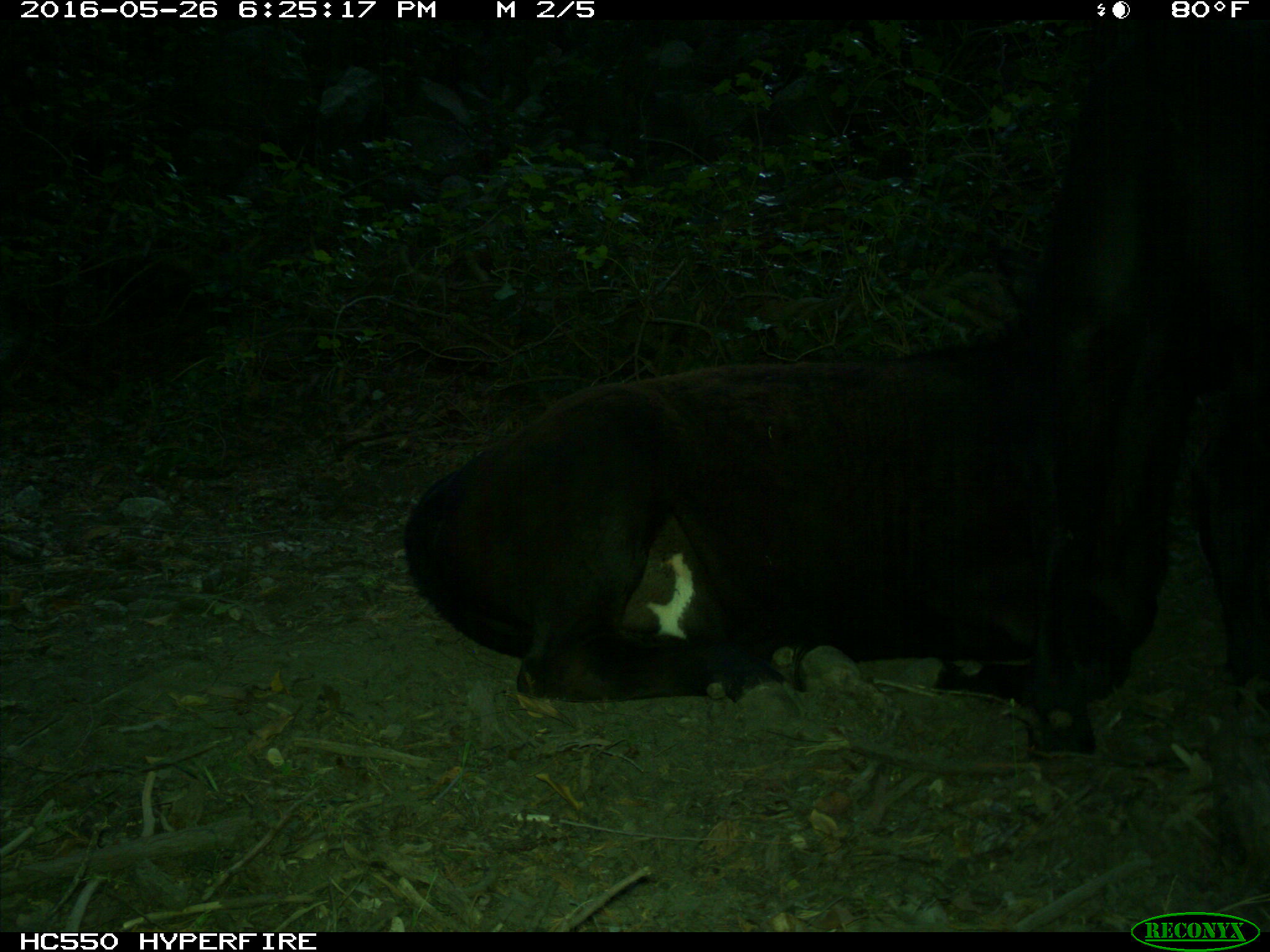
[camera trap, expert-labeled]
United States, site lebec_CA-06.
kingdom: Animalia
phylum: Chordata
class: Mammalia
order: Artiodactyla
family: Bovidae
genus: Bos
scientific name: Bos taurus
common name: domestic cow